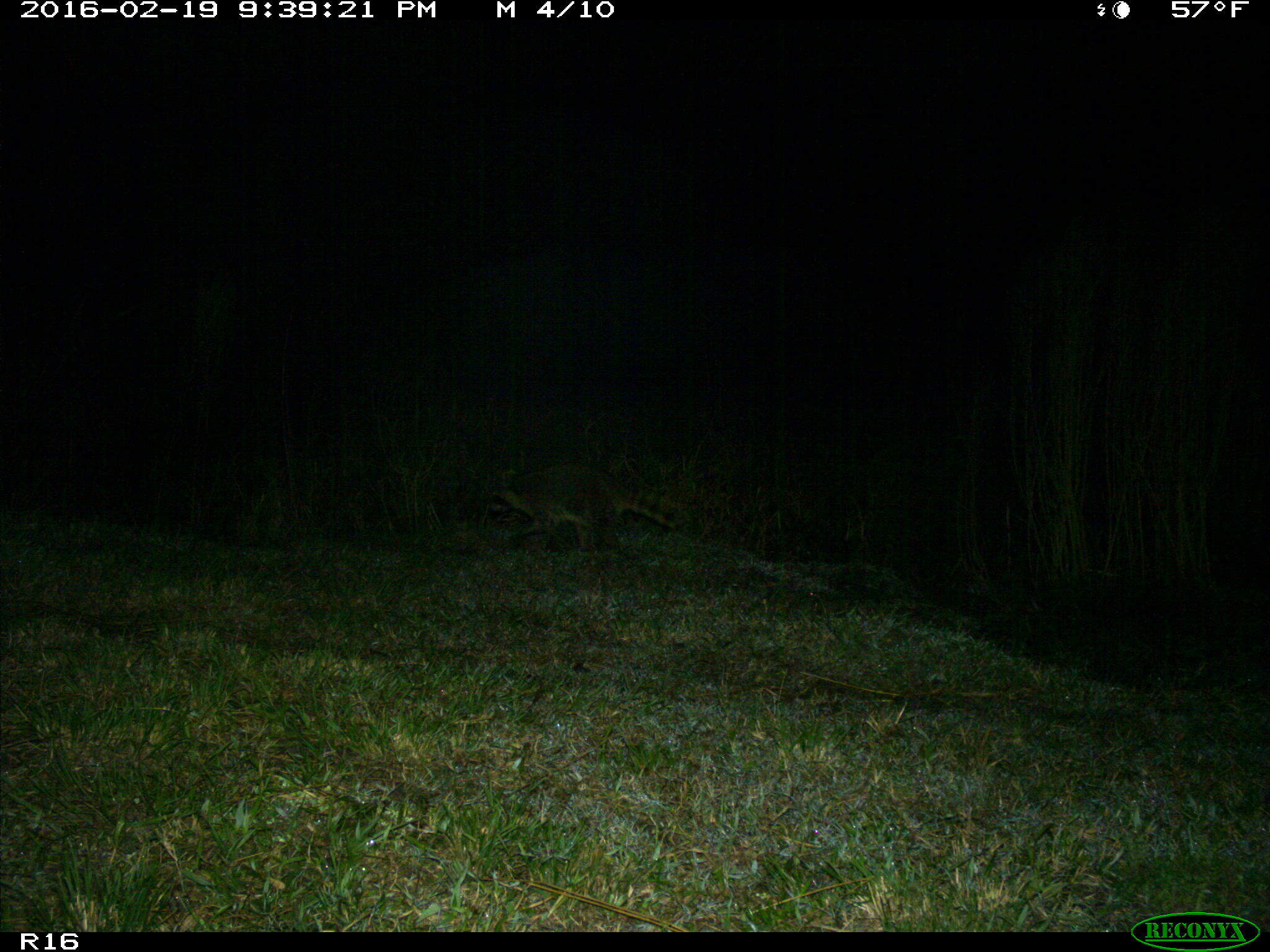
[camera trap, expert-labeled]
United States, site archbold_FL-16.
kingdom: Animalia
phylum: Chordata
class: Mammalia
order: Carnivora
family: Procyonidae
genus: Procyon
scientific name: Procyon lotor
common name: common raccoon